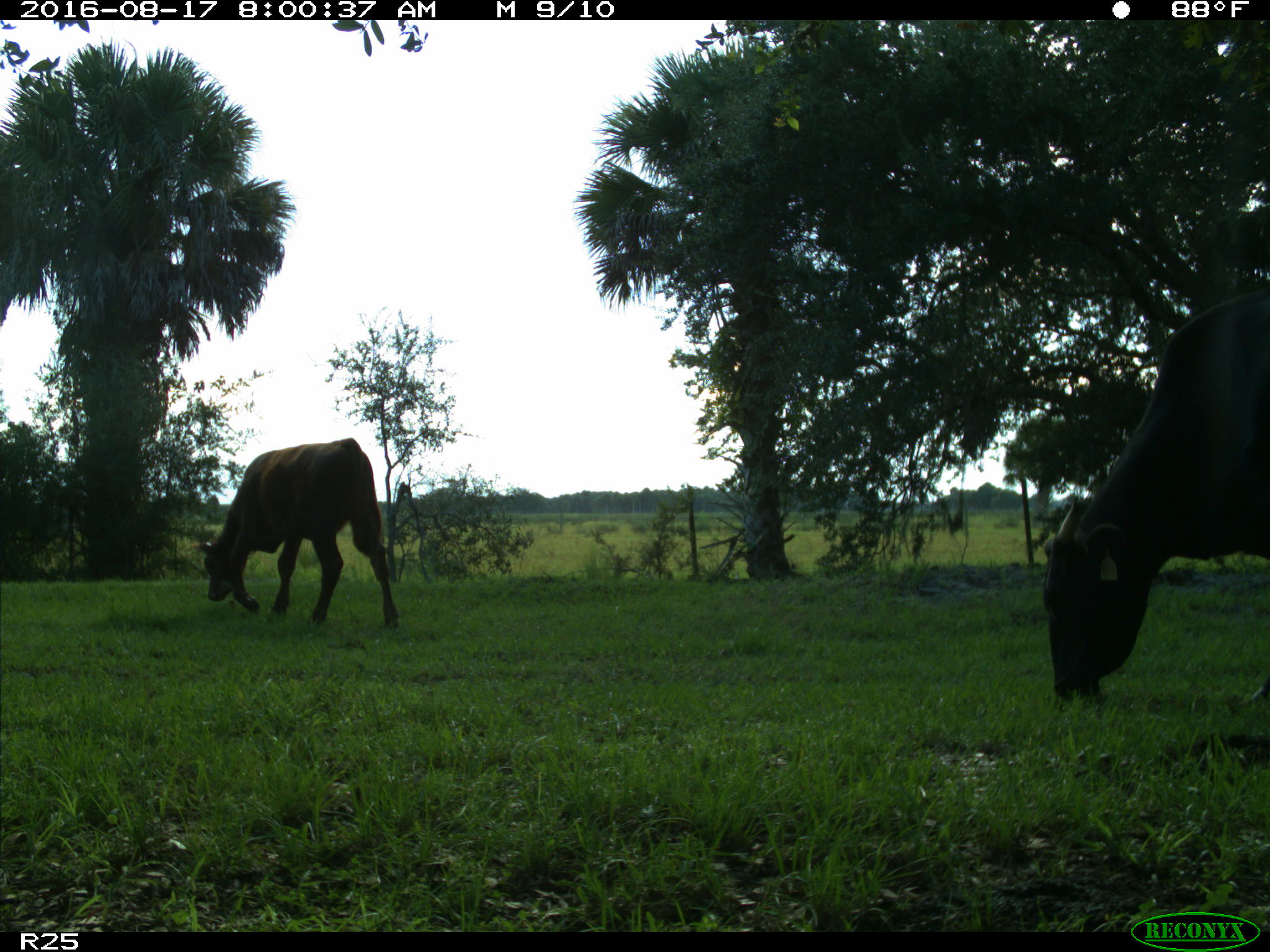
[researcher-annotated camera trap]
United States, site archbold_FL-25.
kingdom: Animalia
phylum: Chordata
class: Mammalia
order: Artiodactyla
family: Bovidae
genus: Bos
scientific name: Bos taurus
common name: domestic cow